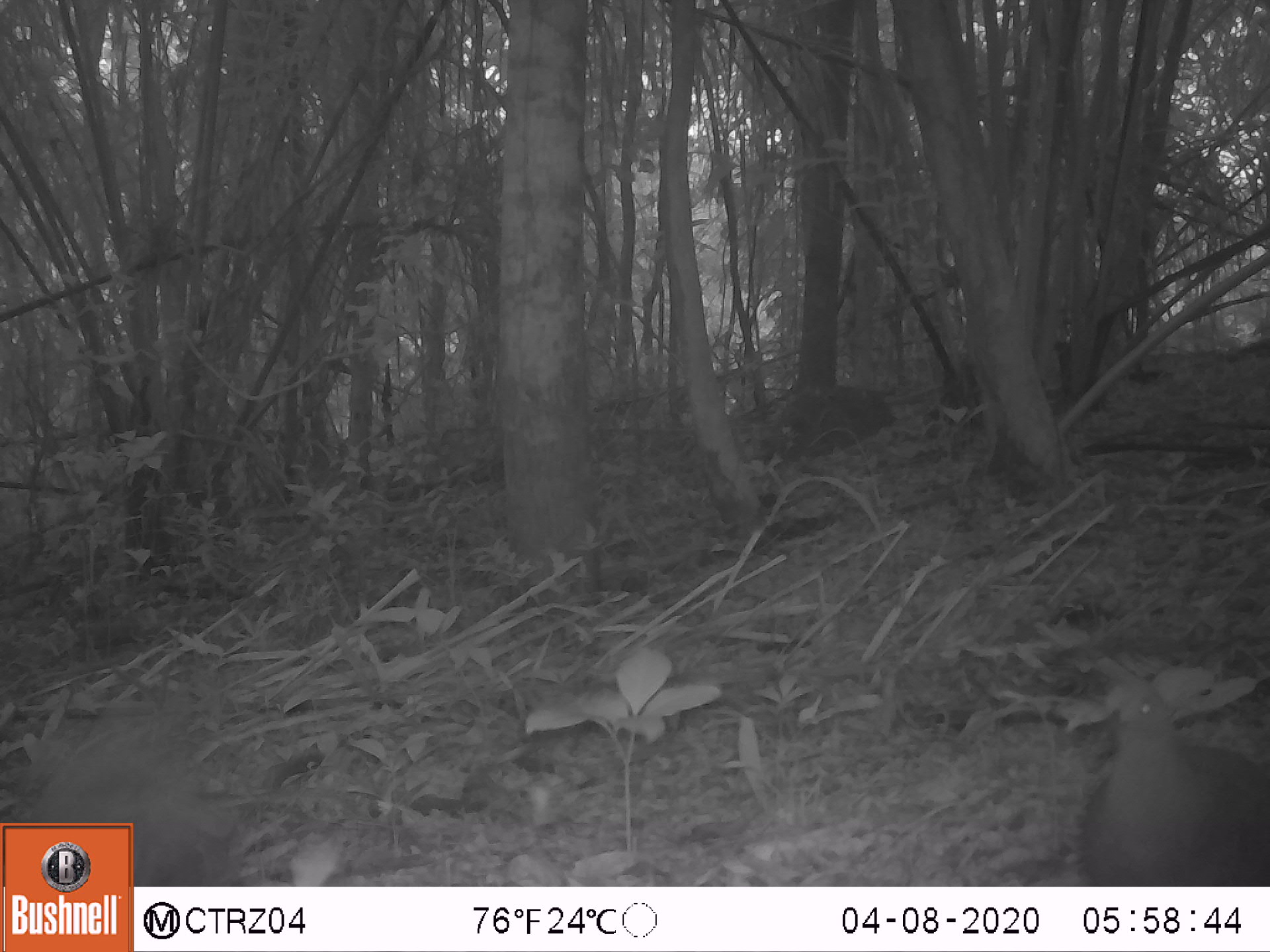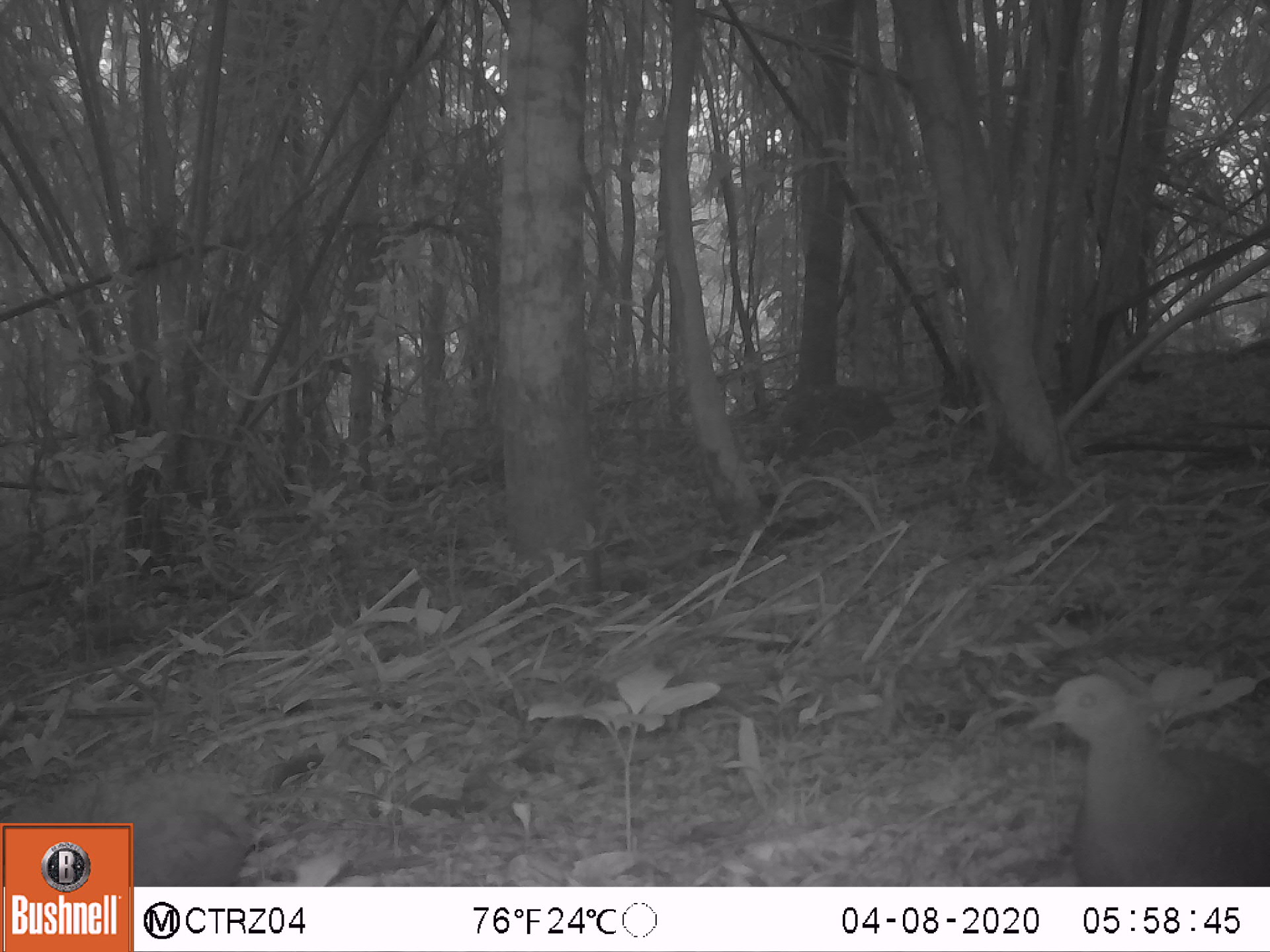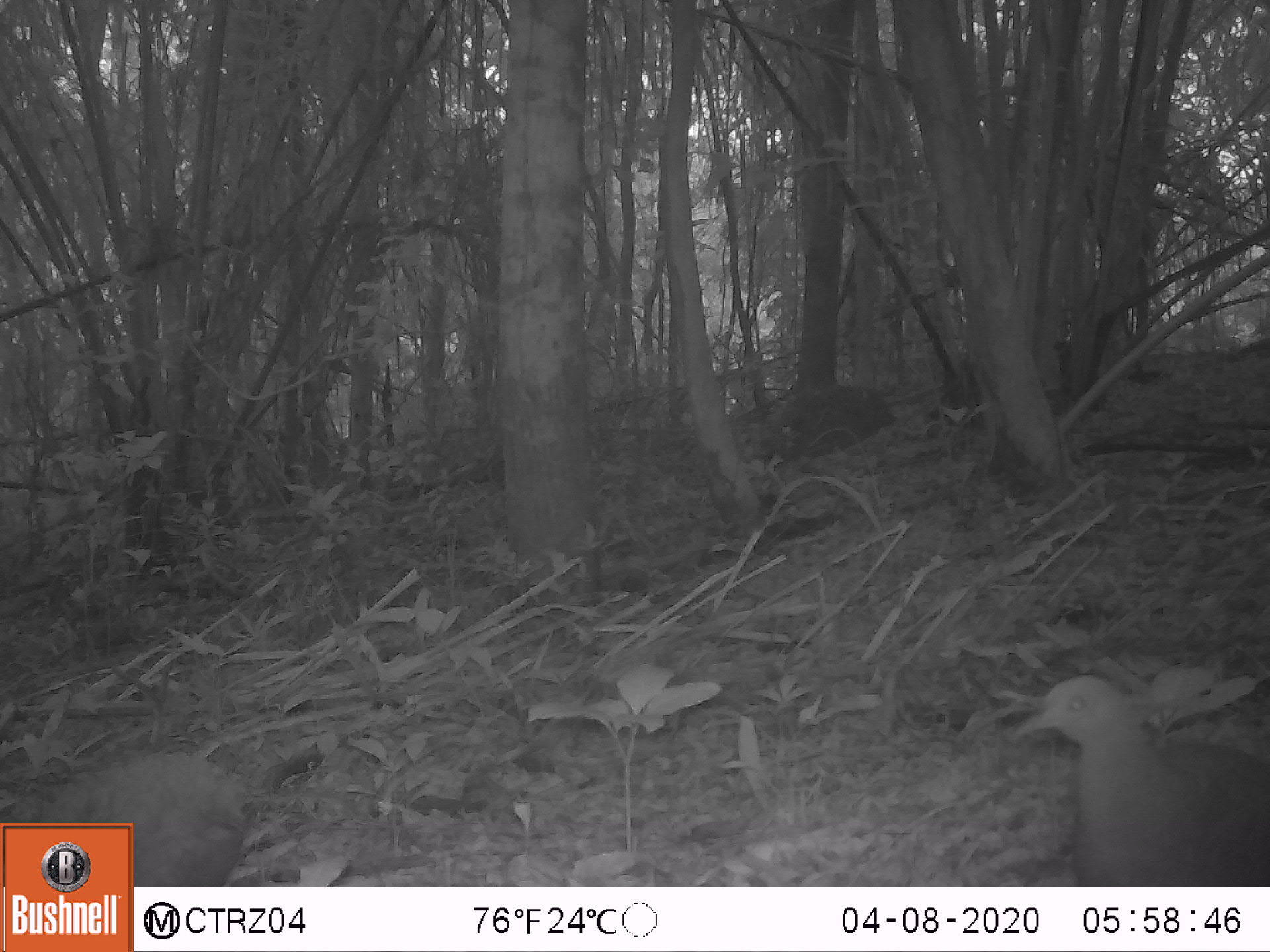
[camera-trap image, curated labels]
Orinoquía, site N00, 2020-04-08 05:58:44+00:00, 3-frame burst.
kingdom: Animalia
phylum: Chordata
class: Aves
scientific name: Aves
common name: bird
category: unknown bird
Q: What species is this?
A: Unknown bird (bird) (Aves).